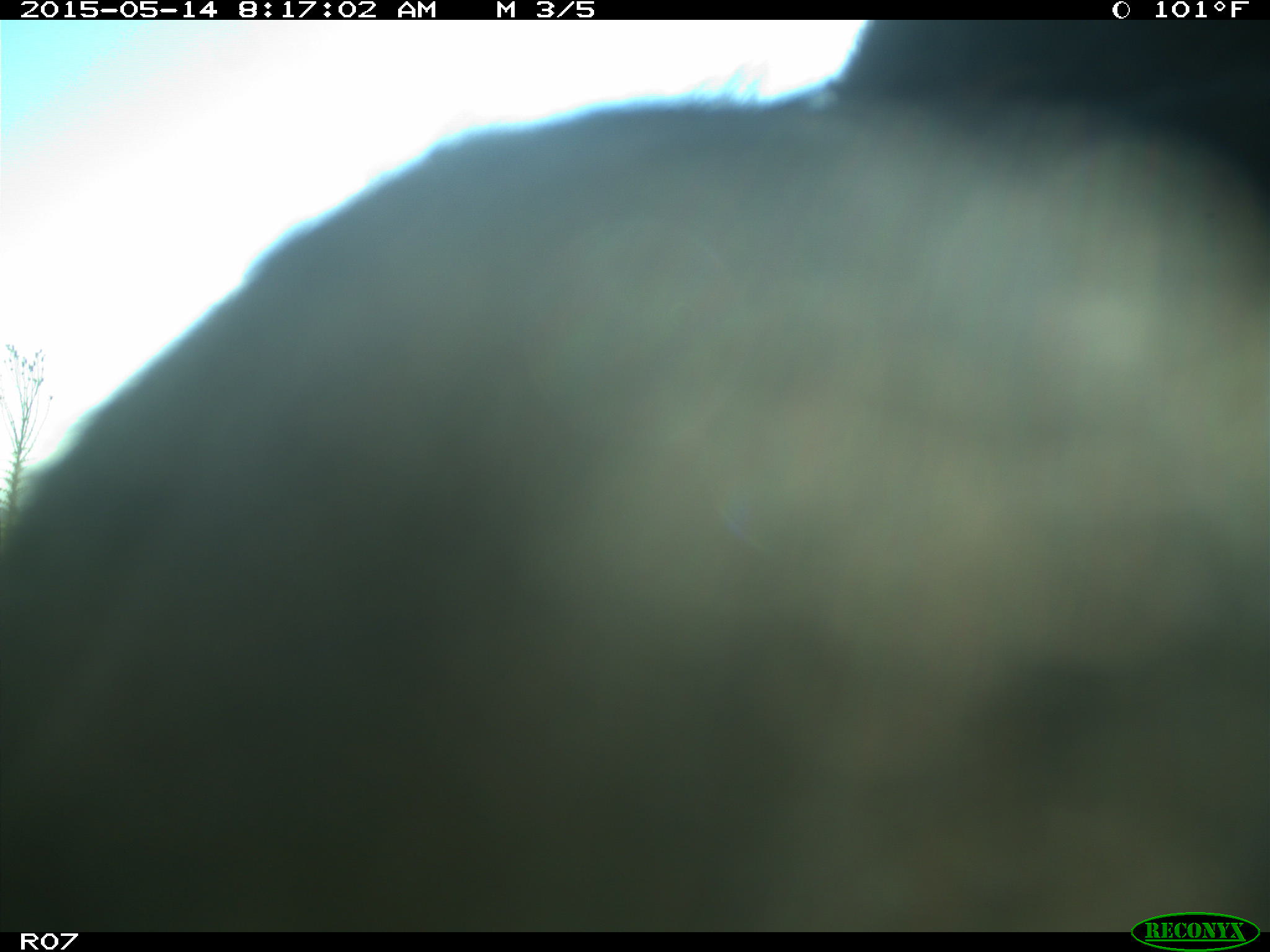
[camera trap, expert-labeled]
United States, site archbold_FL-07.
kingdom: Animalia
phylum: Chordata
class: Mammalia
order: Artiodactyla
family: Bovidae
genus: Bos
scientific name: Bos taurus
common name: domestic cow